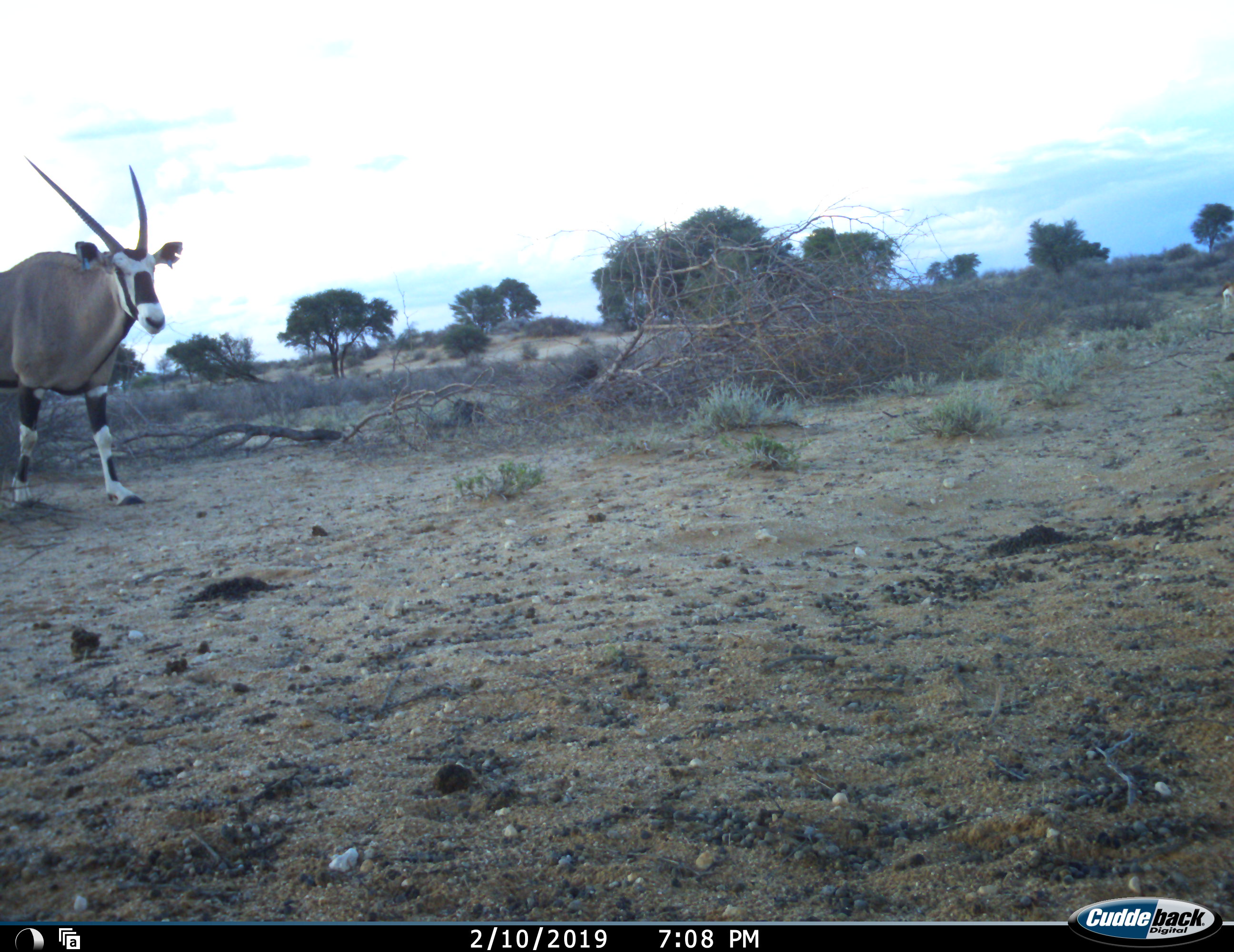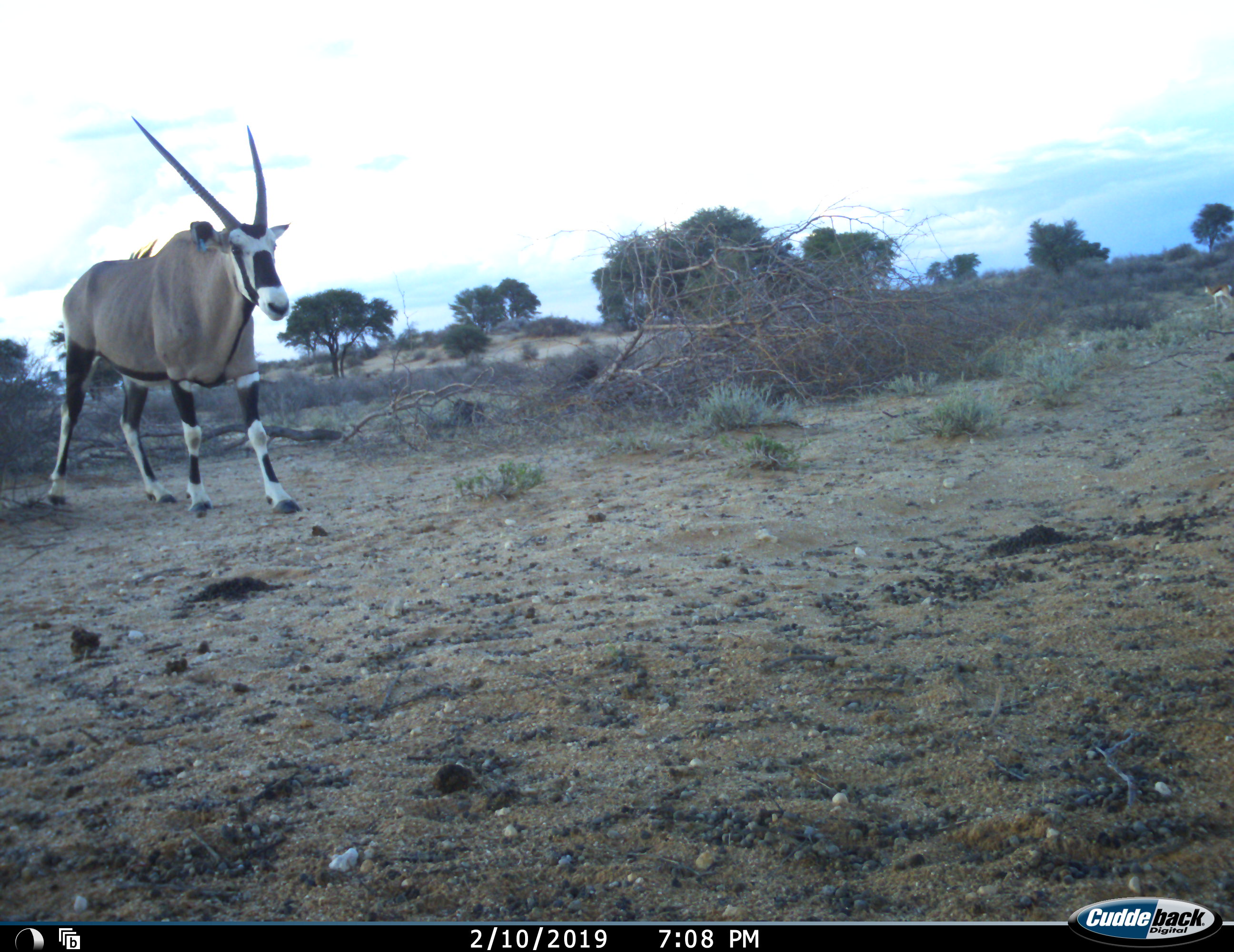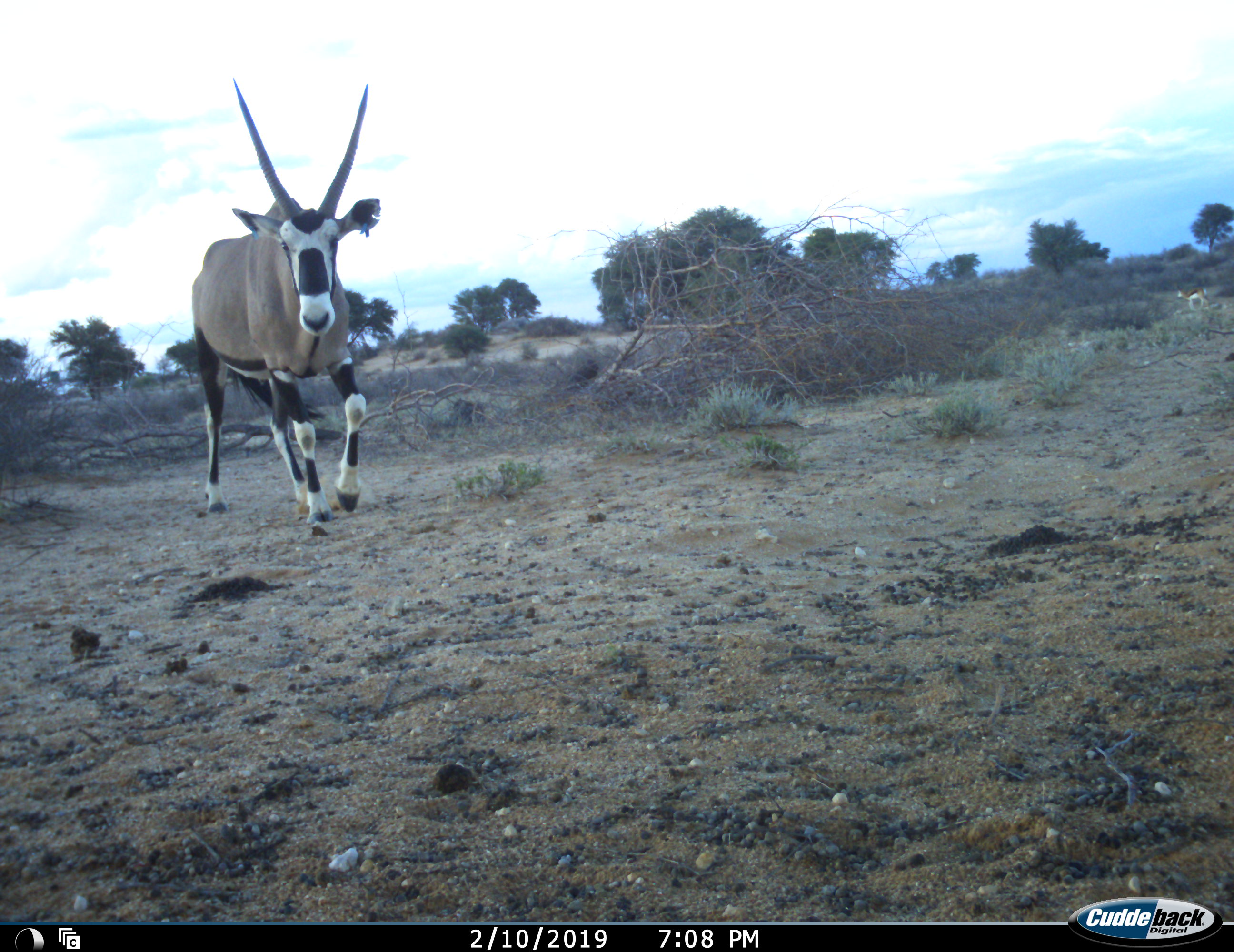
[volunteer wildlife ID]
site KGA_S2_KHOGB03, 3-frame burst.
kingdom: Animalia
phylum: Chordata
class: Mammalia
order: Artiodactyla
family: Bovidae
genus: Oryx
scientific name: Oryx gazella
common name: gemsbok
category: oryx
Oryx (gemsbok) (Oryx gazella), count 1. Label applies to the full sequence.